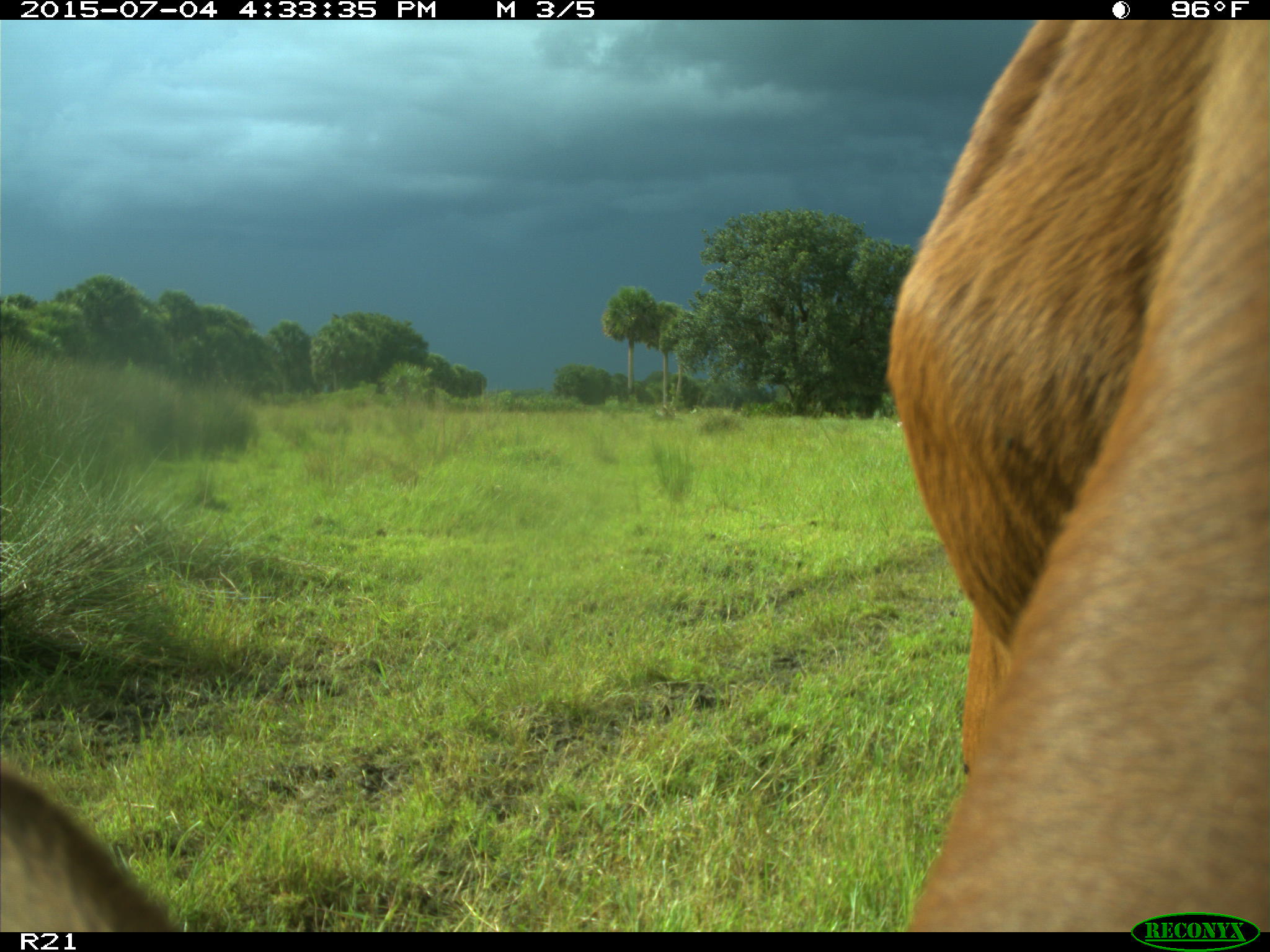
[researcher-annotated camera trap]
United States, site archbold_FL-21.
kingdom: Animalia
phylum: Chordata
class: Mammalia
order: Artiodactyla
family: Bovidae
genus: Bos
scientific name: Bos taurus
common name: domestic cow